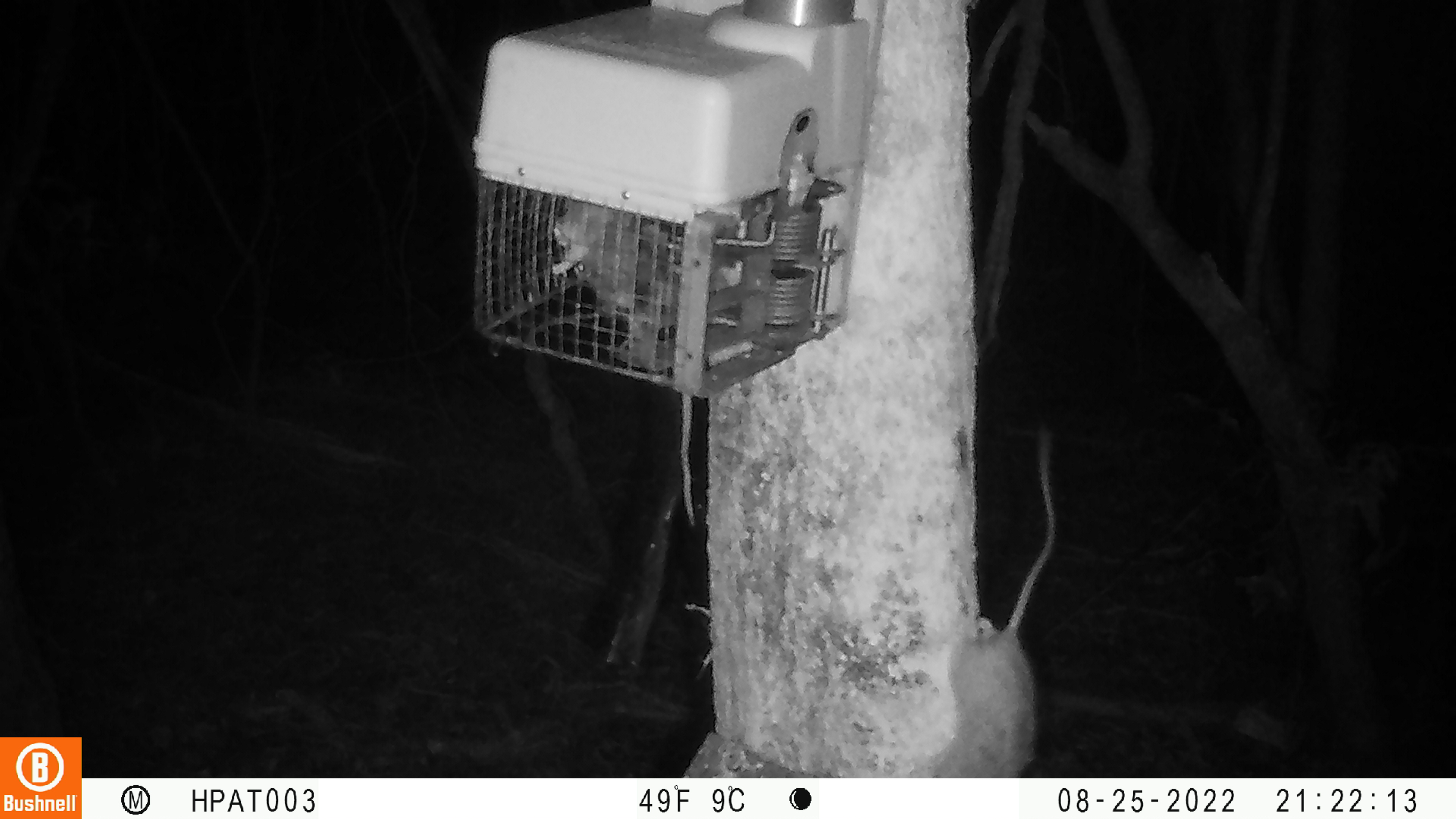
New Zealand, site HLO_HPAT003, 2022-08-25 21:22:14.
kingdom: Animalia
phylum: Chordata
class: Mammalia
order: Rodentia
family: Muridae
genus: Rattus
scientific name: Rattus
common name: rat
Rat (Rattus).